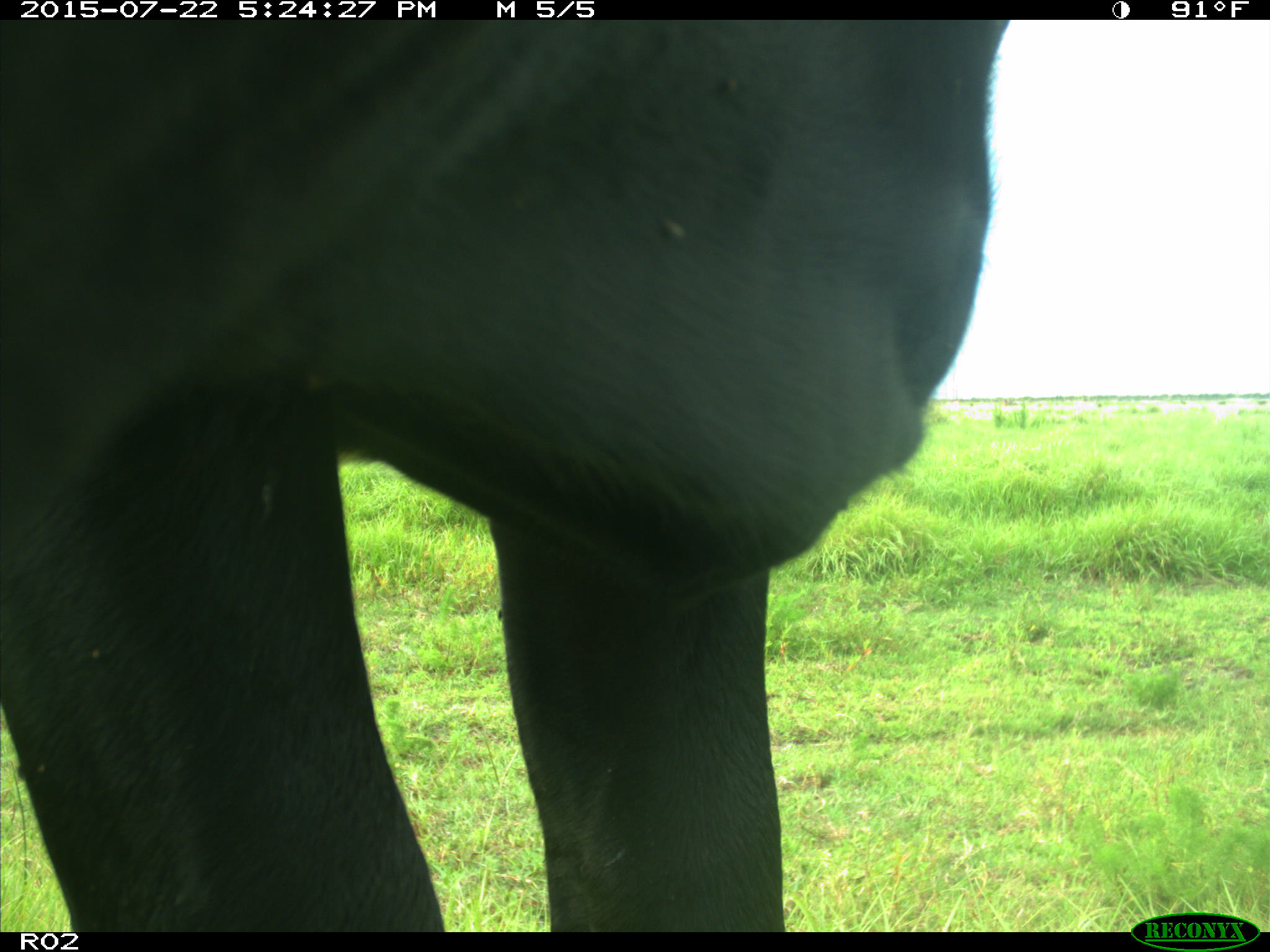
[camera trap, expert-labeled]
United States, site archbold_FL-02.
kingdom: Animalia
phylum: Chordata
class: Mammalia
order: Artiodactyla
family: Bovidae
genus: Bos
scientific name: Bos taurus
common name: domestic cow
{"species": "Bos taurus (domestic cow)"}